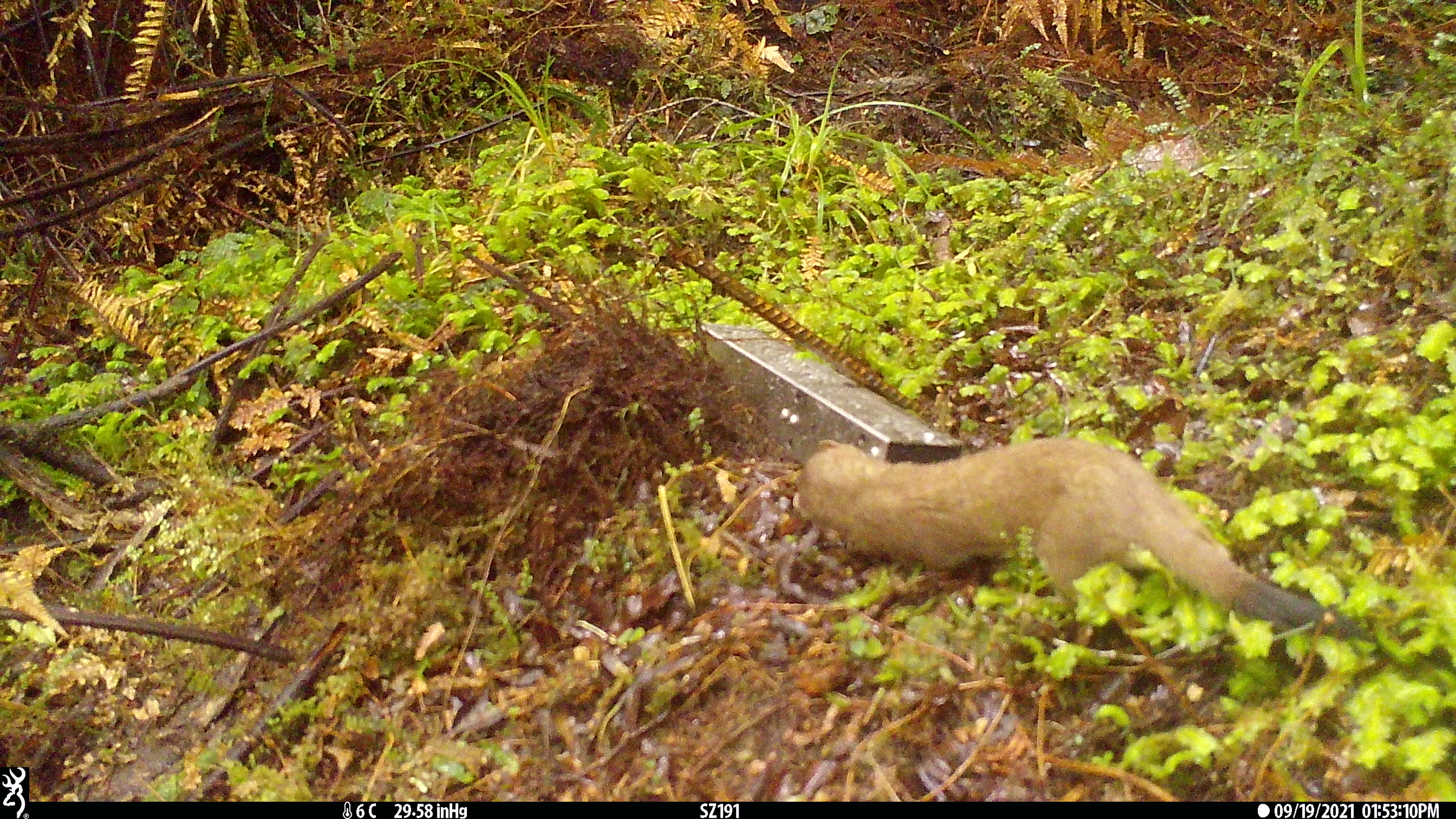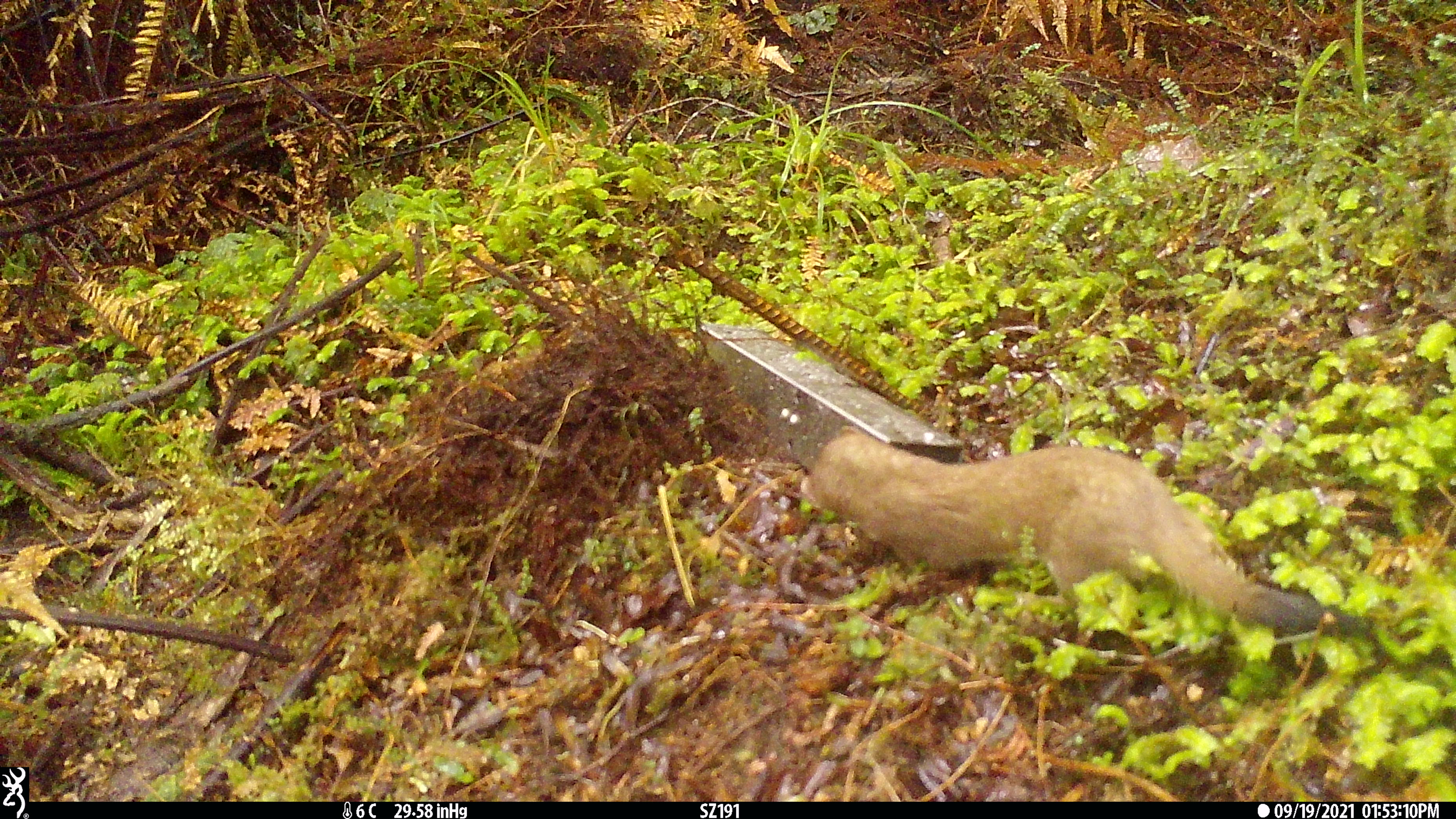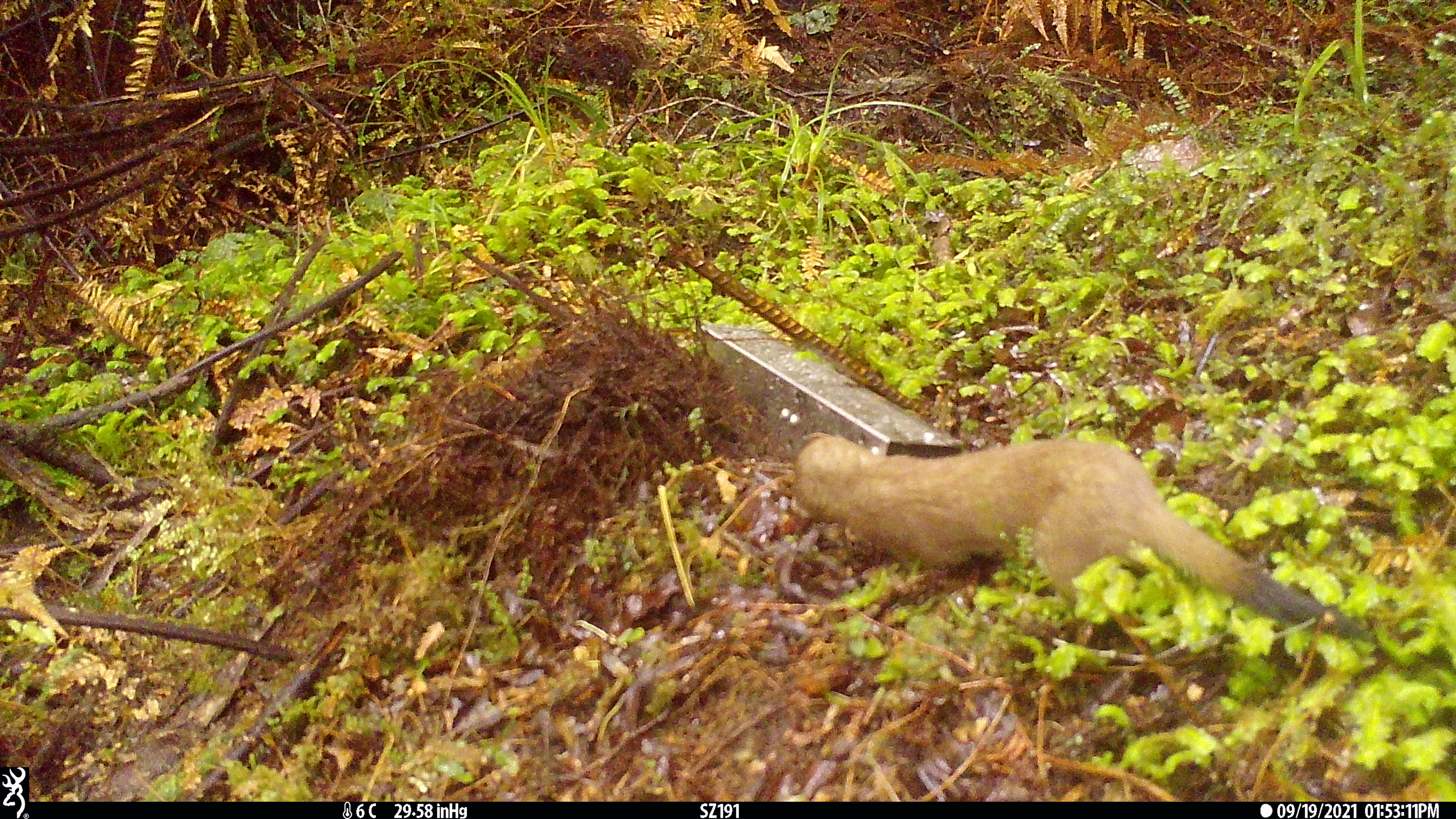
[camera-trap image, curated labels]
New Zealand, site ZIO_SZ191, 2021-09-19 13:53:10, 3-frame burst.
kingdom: Animalia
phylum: Chordata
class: Mammalia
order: Carnivora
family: Mustelidae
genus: Mustela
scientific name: Mustela erminea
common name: stoat